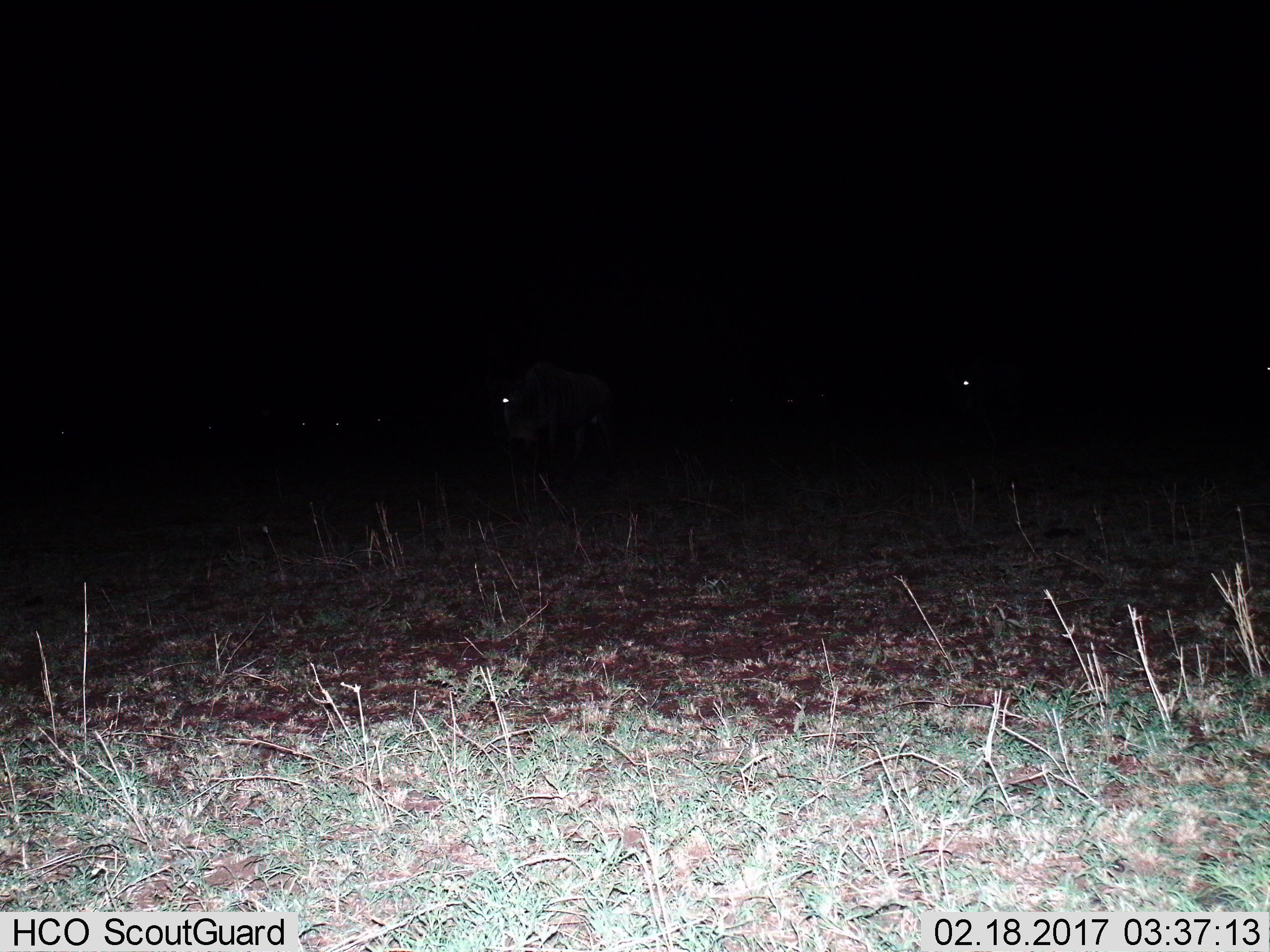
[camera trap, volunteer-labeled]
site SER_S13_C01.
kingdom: Animalia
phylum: Chordata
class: Mammalia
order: Artiodactyla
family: Bovidae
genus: Connochaetes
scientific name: Connochaetes taurinus taurinus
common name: blue wildebeest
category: wildebeestblue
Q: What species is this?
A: Wildebeestblue (blue wildebeest) (Connochaetes taurinus taurinus).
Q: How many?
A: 1.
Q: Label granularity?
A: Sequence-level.